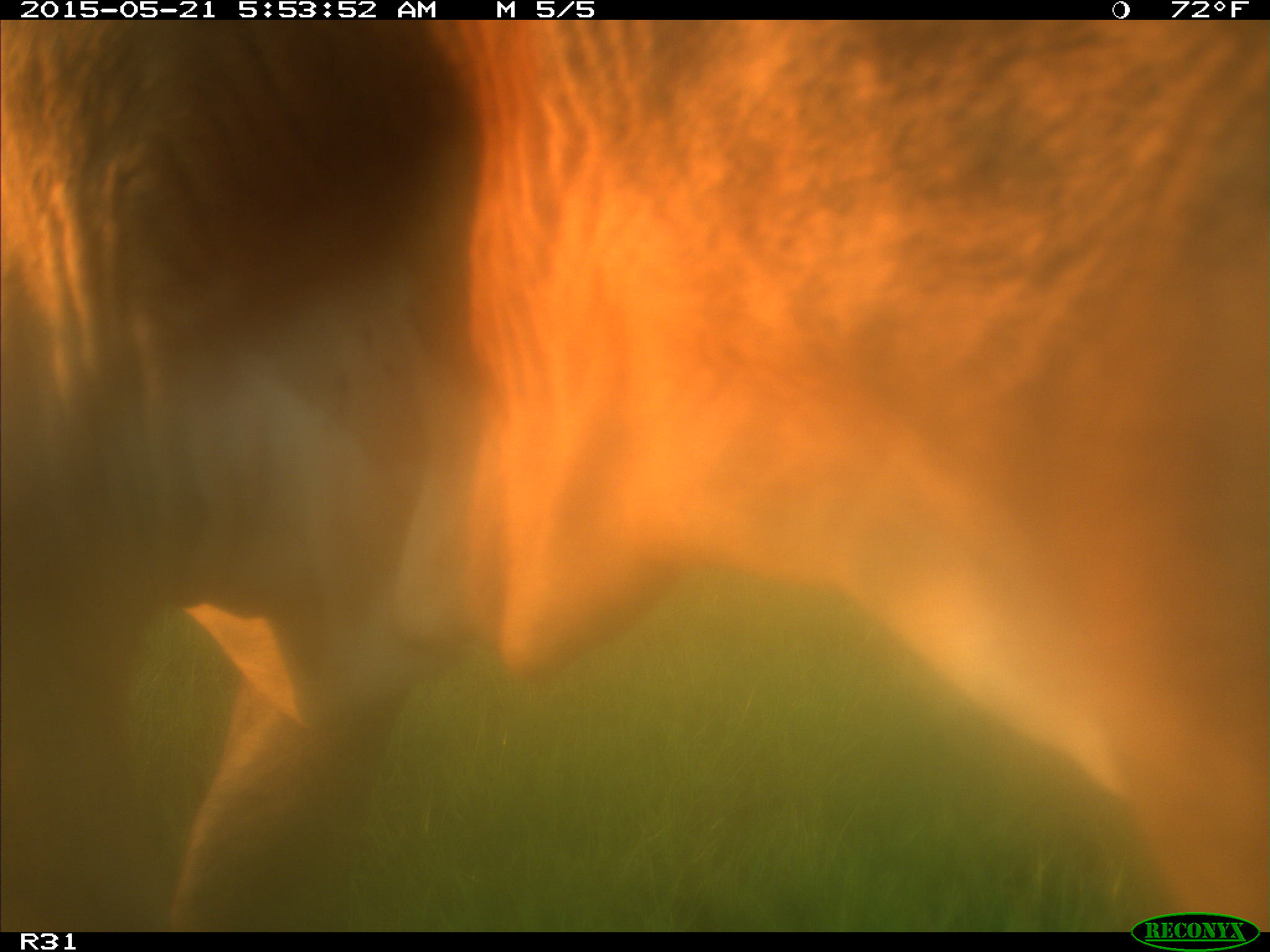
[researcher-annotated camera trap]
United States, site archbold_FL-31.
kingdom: Animalia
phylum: Chordata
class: Mammalia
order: Artiodactyla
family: Bovidae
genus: Bos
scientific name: Bos taurus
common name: domestic cow